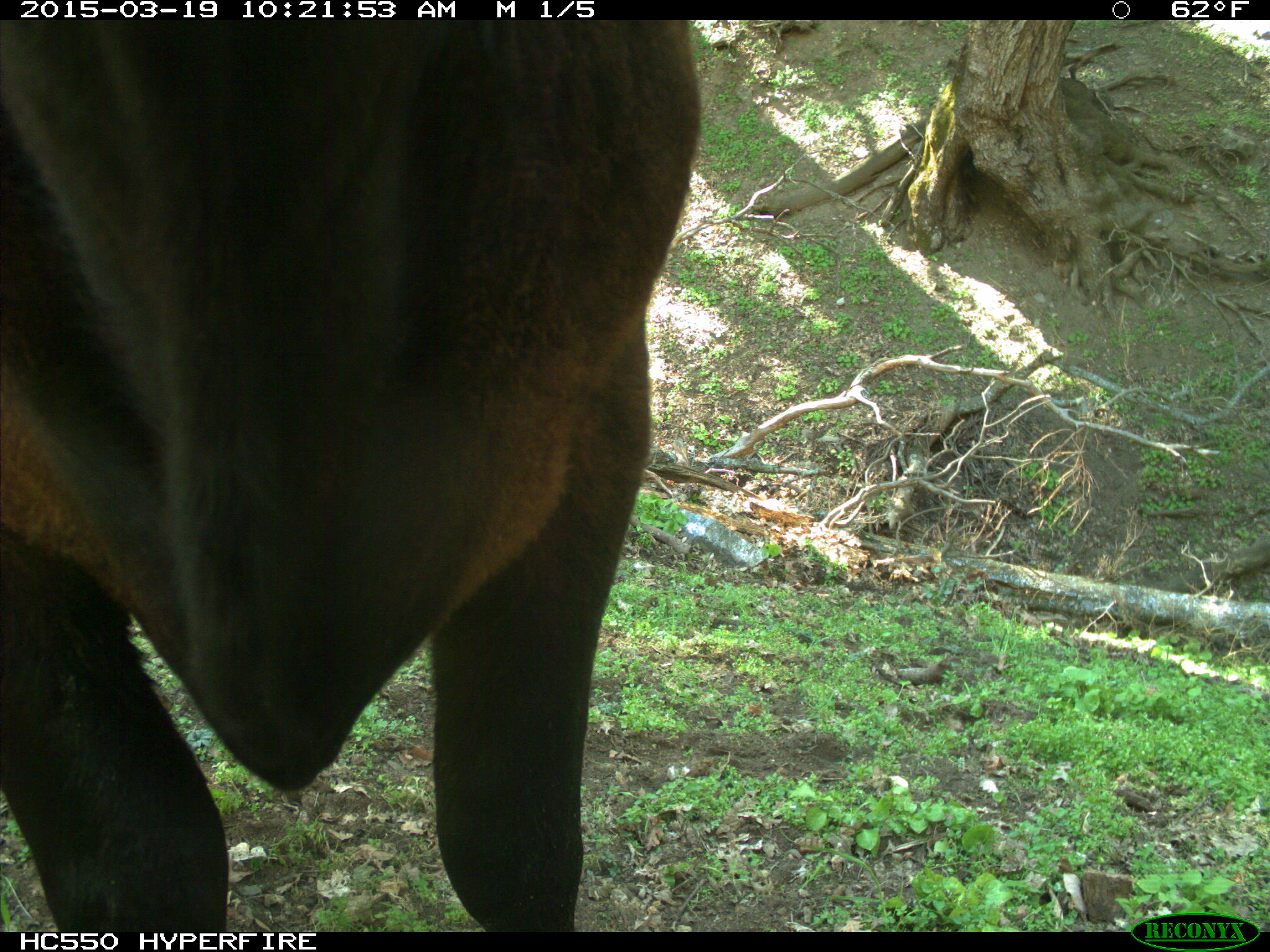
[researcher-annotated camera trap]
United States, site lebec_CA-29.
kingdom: Animalia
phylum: Chordata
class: Mammalia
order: Artiodactyla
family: Bovidae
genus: Bos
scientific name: Bos taurus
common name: domestic cow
Bos taurus (domestic cow).